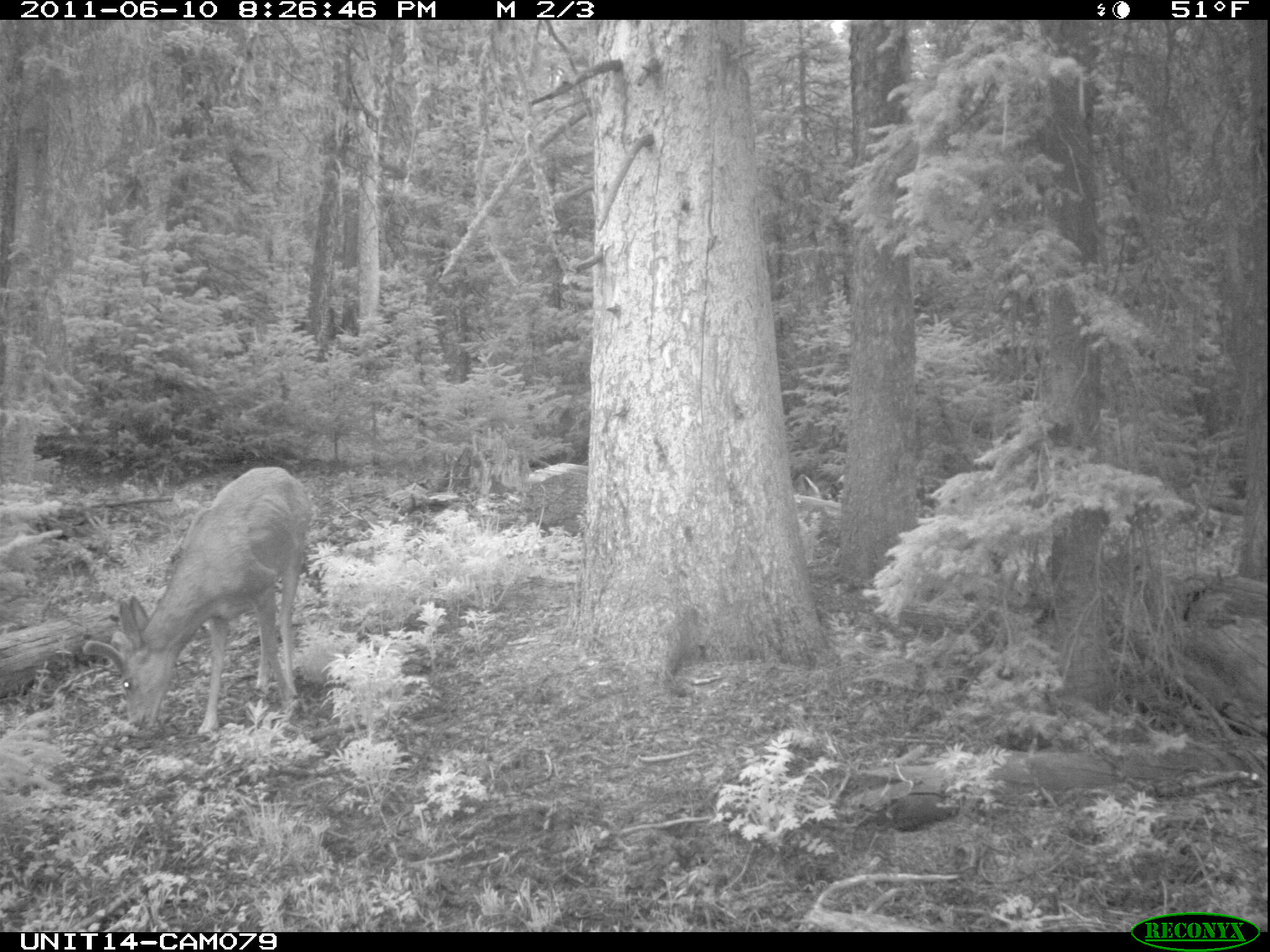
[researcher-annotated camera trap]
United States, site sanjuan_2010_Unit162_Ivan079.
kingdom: Animalia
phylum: Chordata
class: Mammalia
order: Artiodactyla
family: Cervidae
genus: Odocoileus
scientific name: Odocoileus hemionus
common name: mule deer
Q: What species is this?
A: Odocoileus hemionus (mule deer).